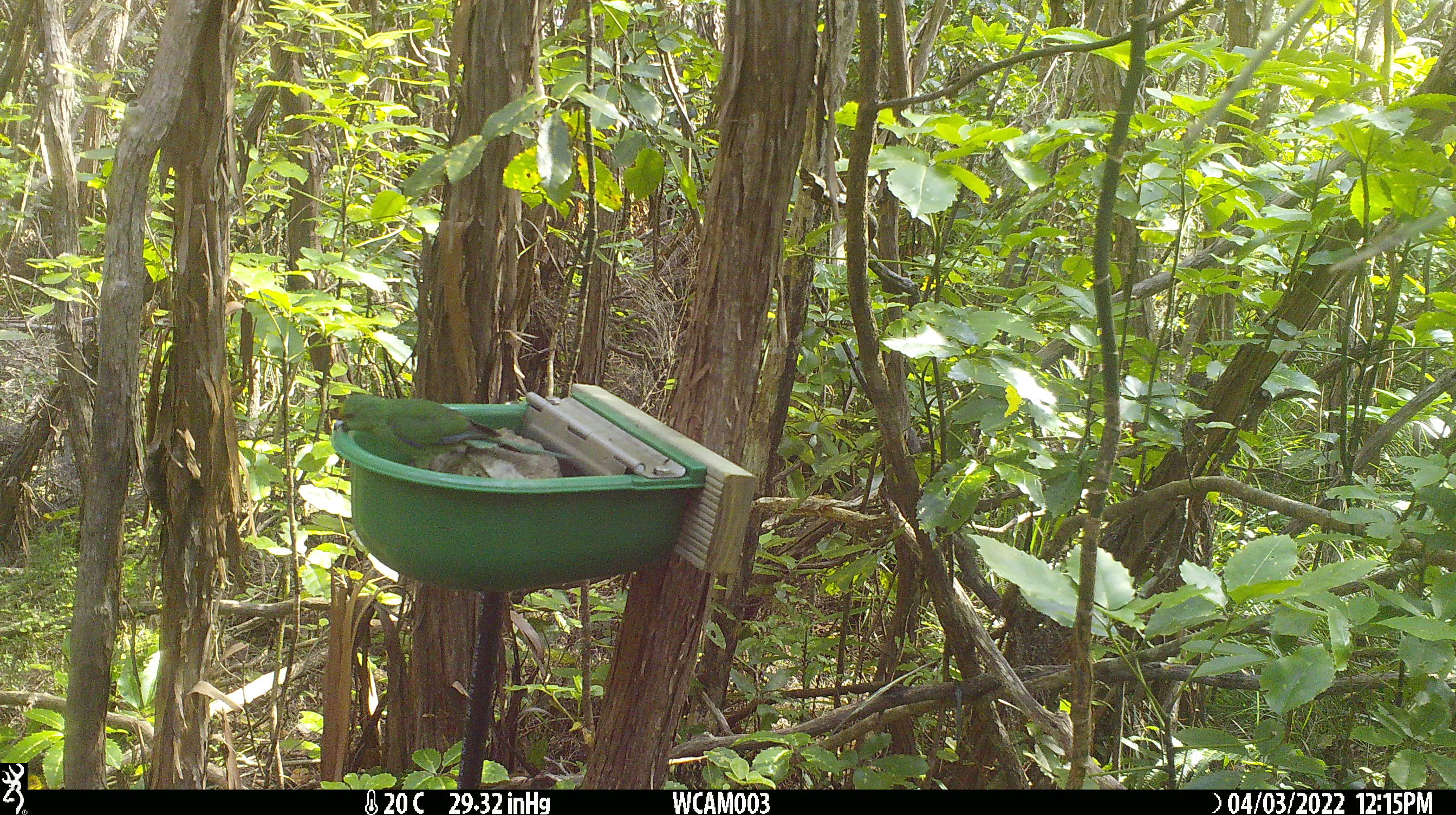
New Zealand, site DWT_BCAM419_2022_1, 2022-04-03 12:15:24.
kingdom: Animalia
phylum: Chordata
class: Aves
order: Psittaciformes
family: Psittaculidae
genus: Cyanoramphus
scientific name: Cyanoramphus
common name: parakeet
Parakeet (Cyanoramphus).